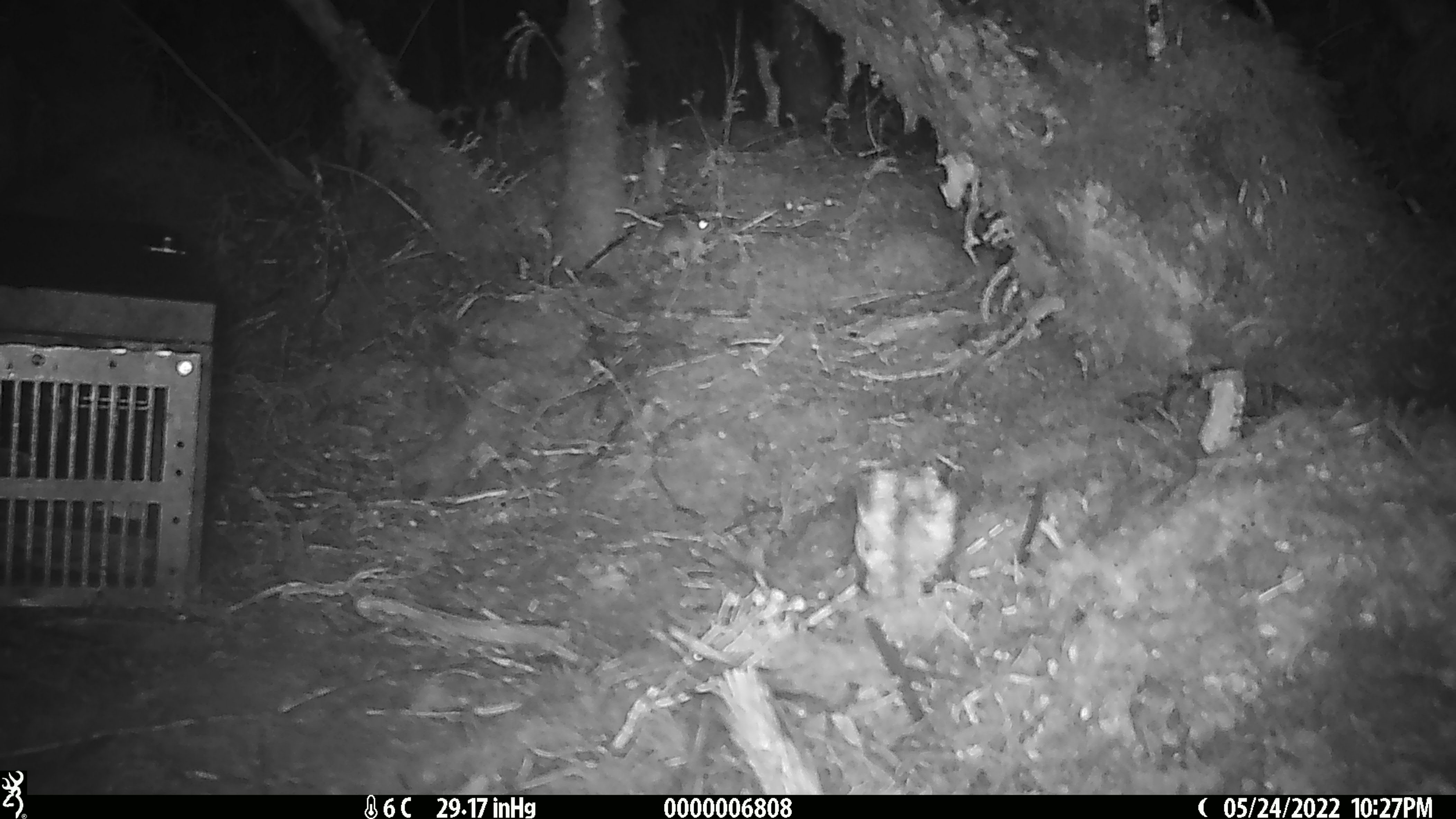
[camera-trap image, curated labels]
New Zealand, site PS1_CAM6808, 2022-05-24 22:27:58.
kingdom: Animalia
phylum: Chordata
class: Mammalia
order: Rodentia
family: Muridae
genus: Mus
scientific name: Mus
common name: mouse